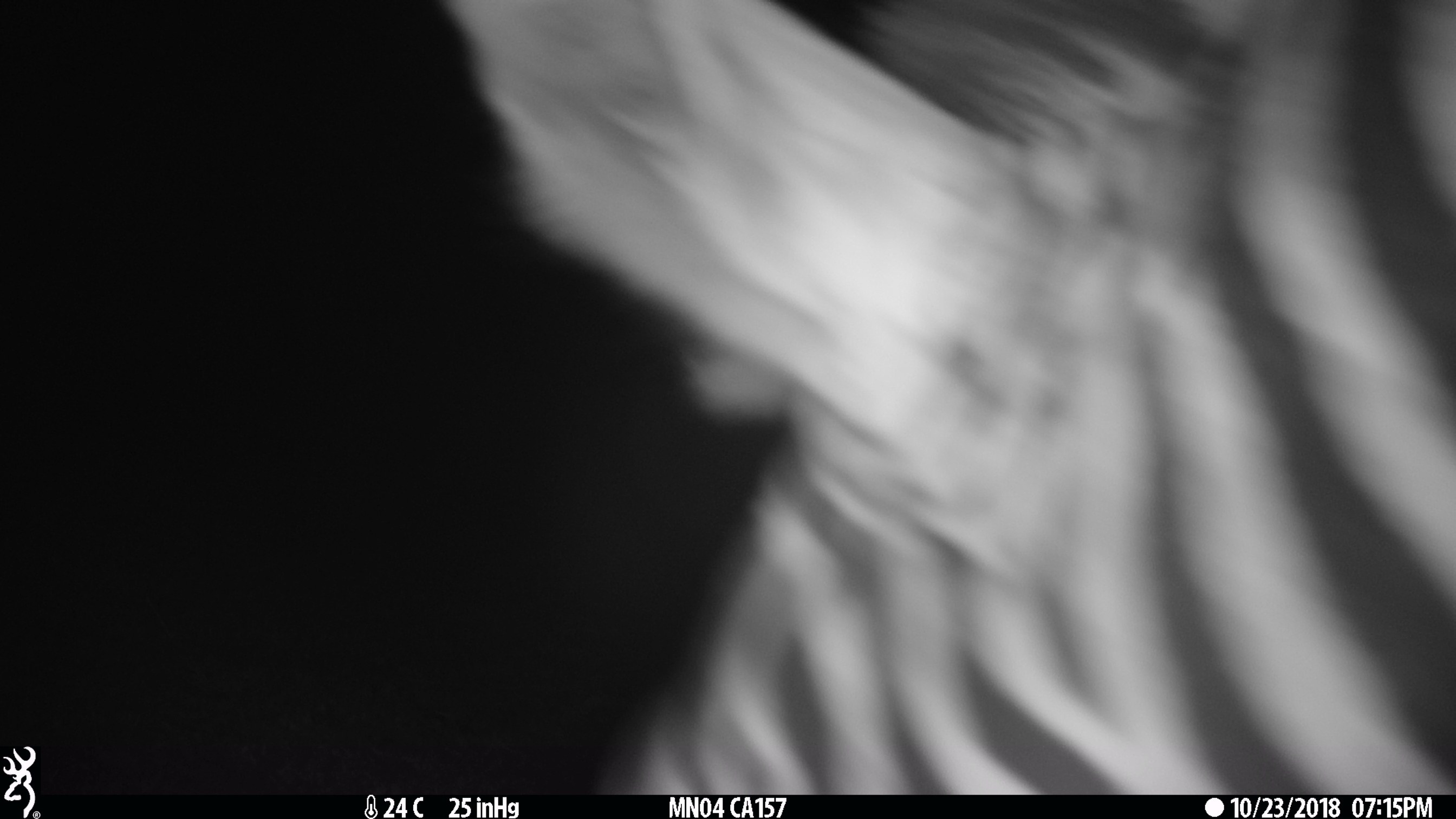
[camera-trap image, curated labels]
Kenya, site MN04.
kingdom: Animalia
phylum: Chordata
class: Mammalia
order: Perissodactyla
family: Equidae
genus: Equus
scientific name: Equus quagga burchellii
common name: burchell's zebra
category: zebra